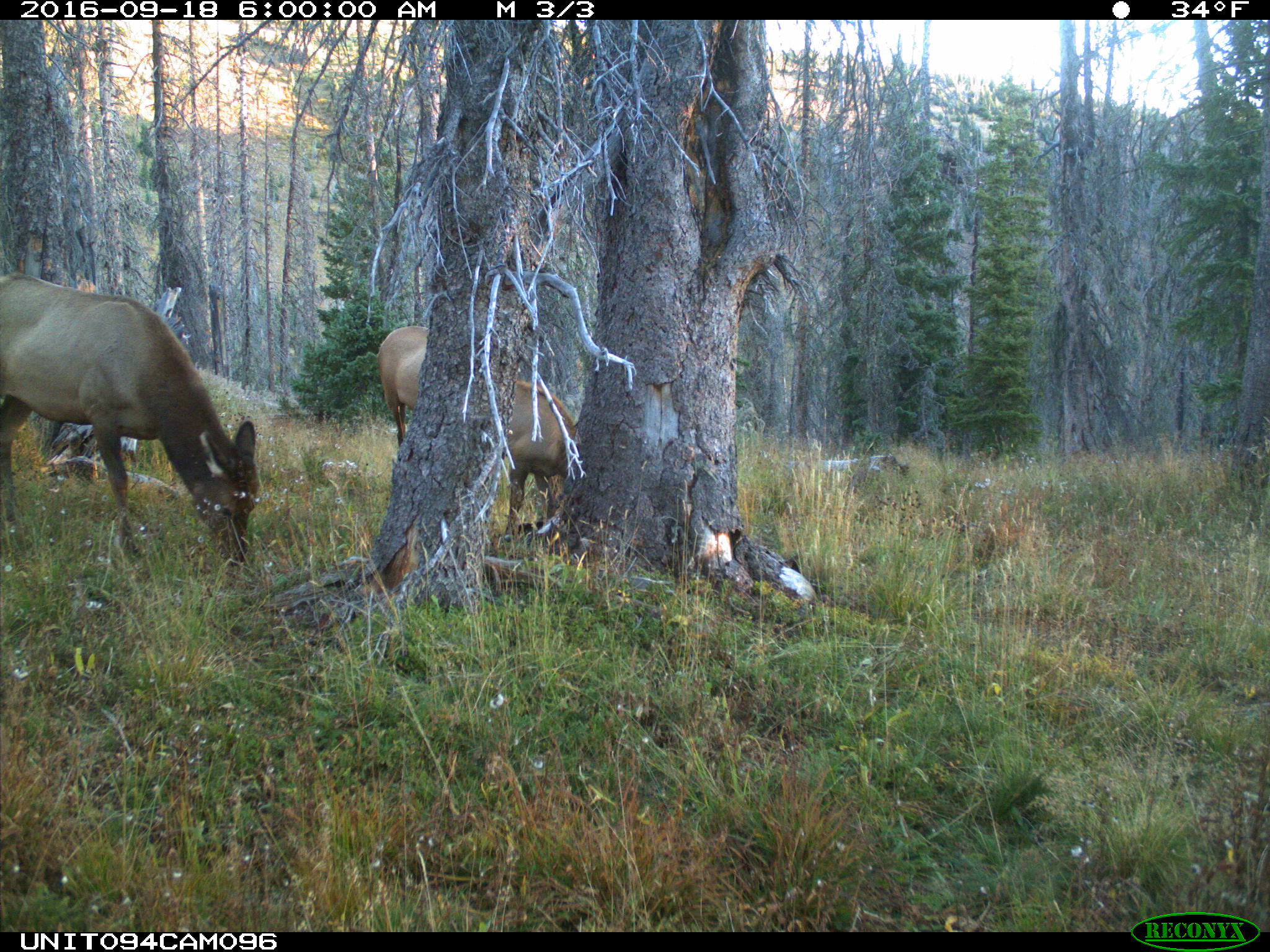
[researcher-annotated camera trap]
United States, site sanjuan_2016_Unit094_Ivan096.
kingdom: Animalia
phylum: Chordata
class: Mammalia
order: Artiodactyla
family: Cervidae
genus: Cervus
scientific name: Cervus elaphus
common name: red deer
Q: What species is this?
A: Cervus elaphus (red deer).